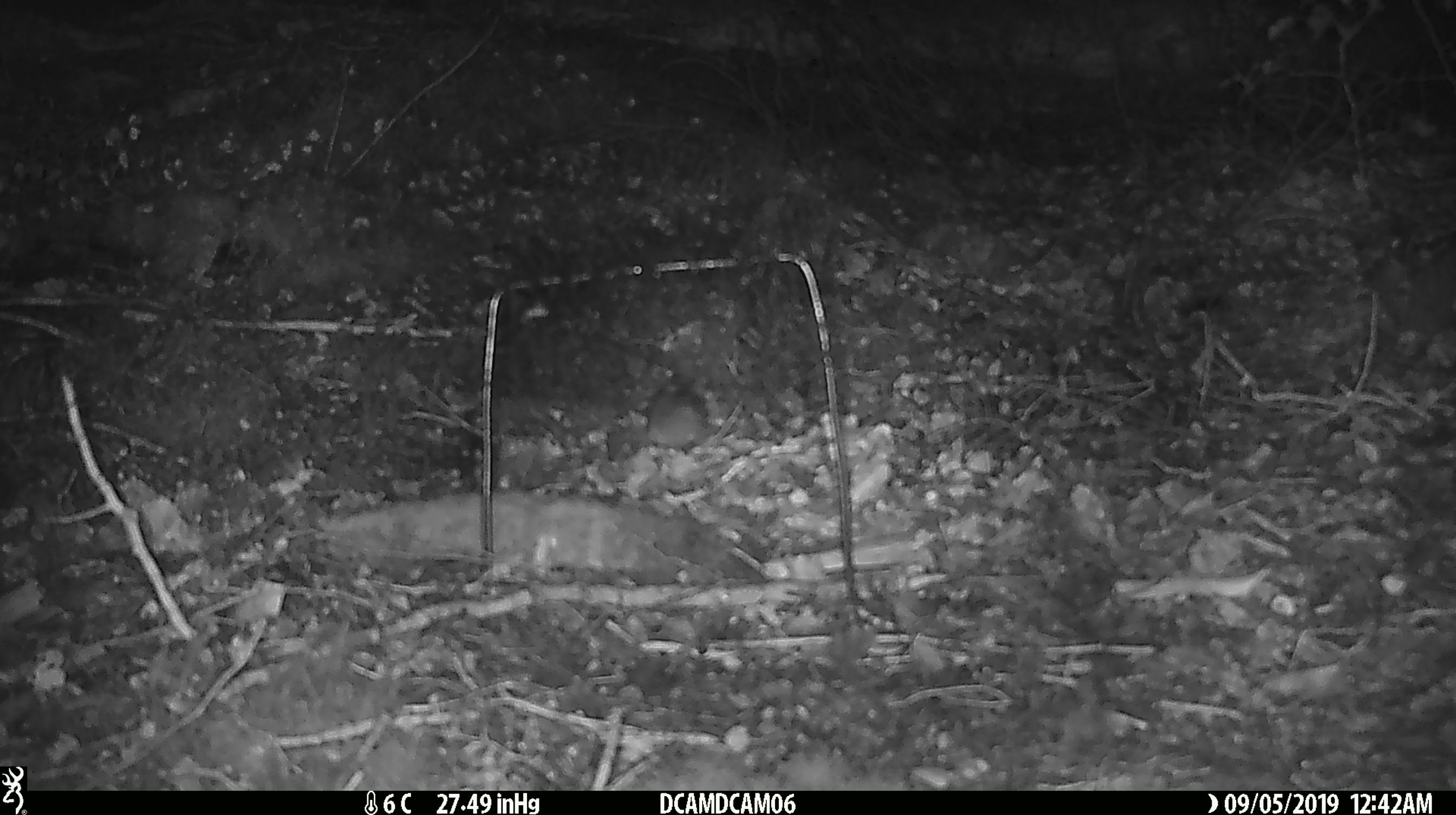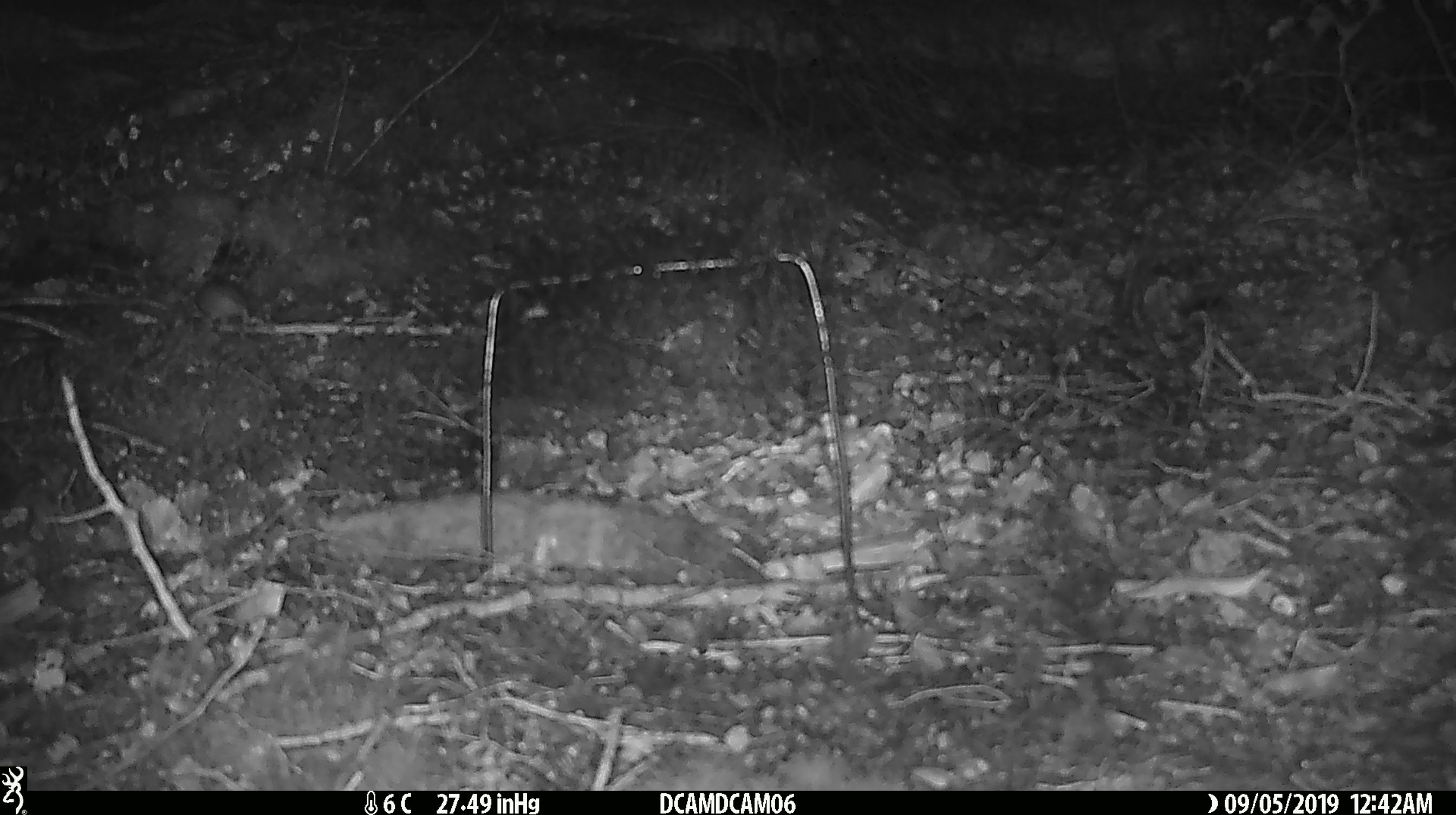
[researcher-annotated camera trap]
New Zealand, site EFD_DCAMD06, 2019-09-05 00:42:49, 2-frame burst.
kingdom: Animalia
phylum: Chordata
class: Mammalia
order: Rodentia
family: Muridae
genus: Mus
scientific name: Mus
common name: mouse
Mouse (Mus).